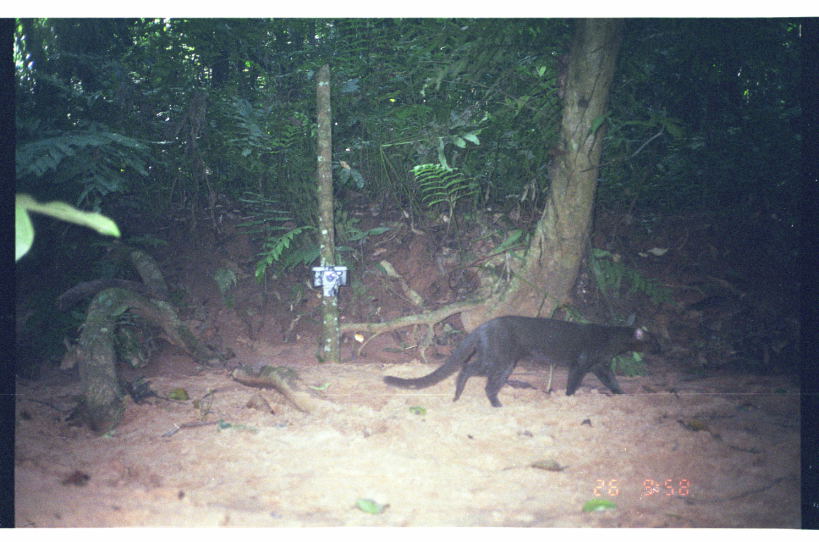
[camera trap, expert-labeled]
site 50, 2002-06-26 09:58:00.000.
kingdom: Animalia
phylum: Chordata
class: Mammalia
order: Carnivora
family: Felidae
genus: Herpailurus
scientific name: Herpailurus yagouaroundi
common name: jaguarundi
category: puma yagouaroundi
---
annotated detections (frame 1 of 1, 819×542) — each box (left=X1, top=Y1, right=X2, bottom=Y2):
puma yagouaroundi: (left=382, top=314, right=662, bottom=408)